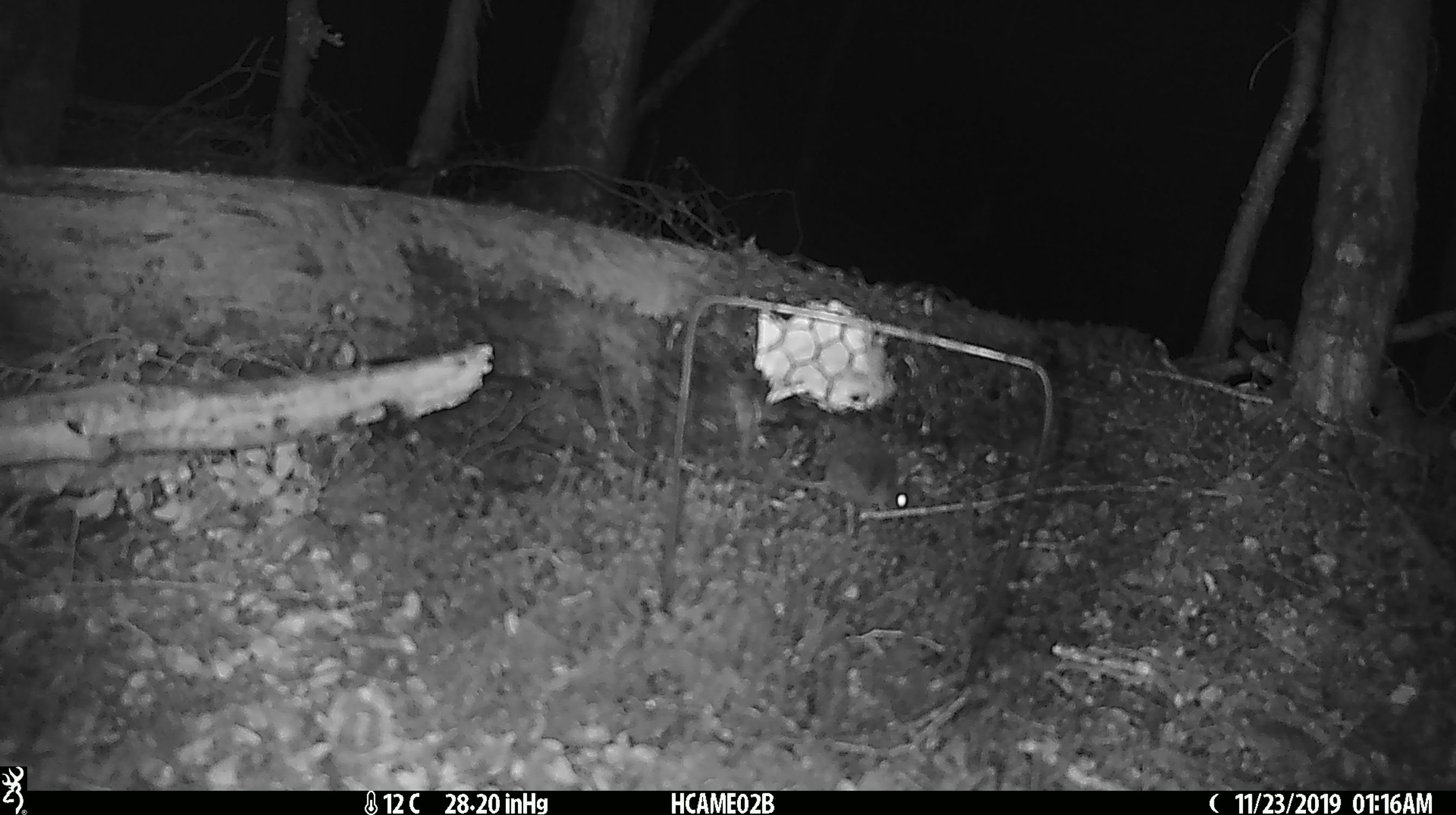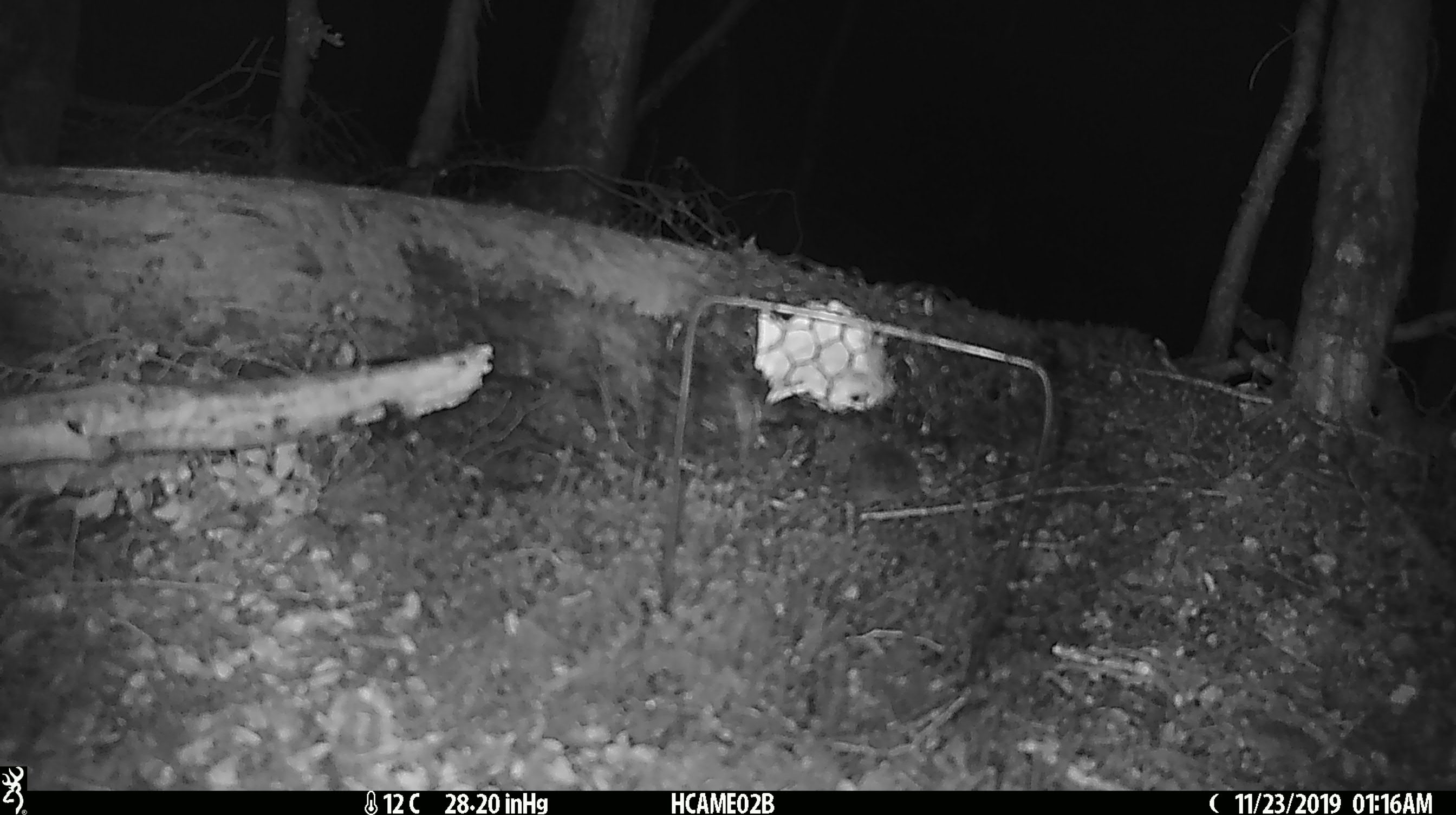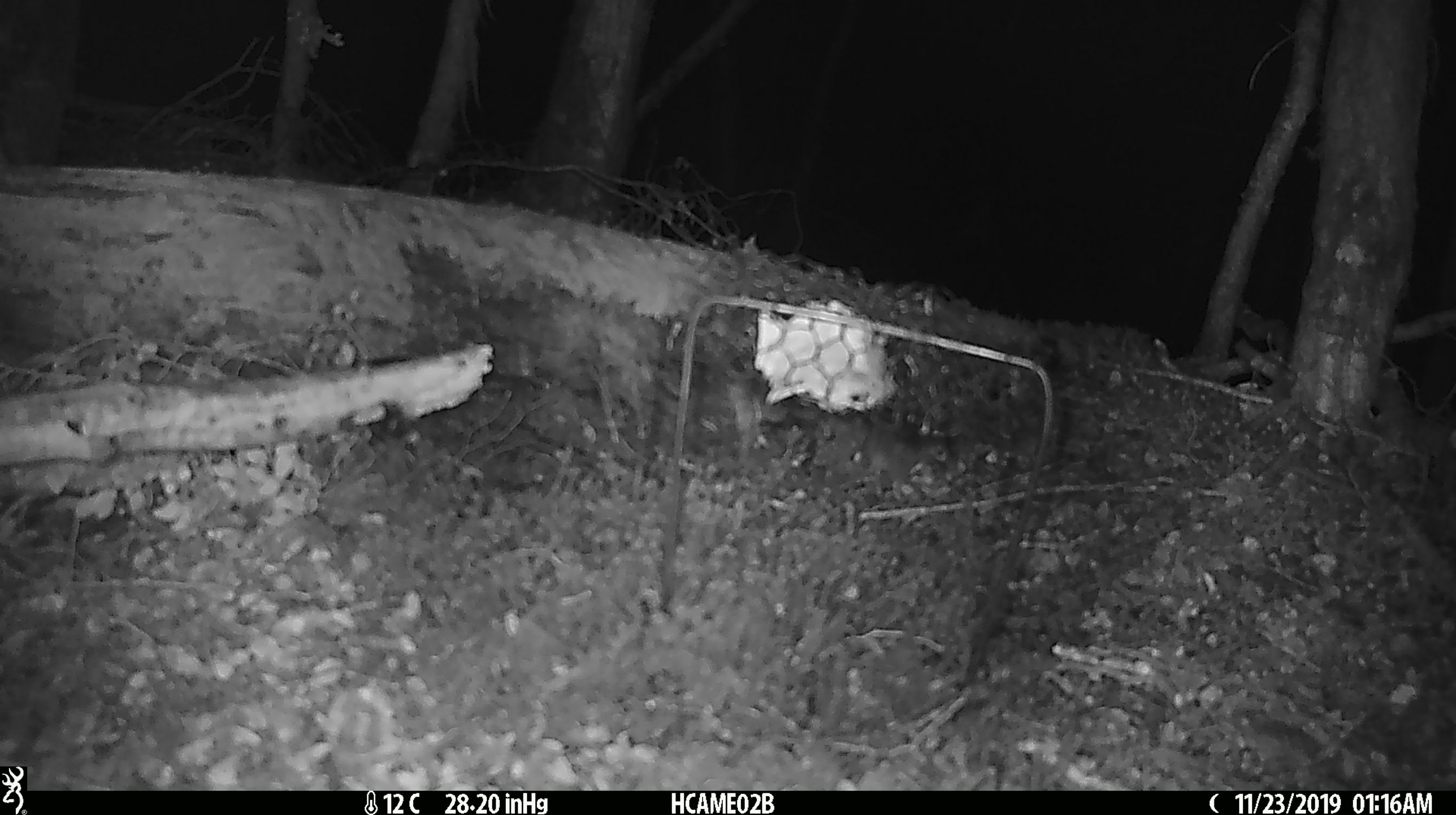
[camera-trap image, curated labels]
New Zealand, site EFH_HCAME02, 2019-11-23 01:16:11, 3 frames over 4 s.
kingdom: Animalia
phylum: Chordata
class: Mammalia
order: Rodentia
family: Muridae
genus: Mus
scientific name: Mus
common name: mouse